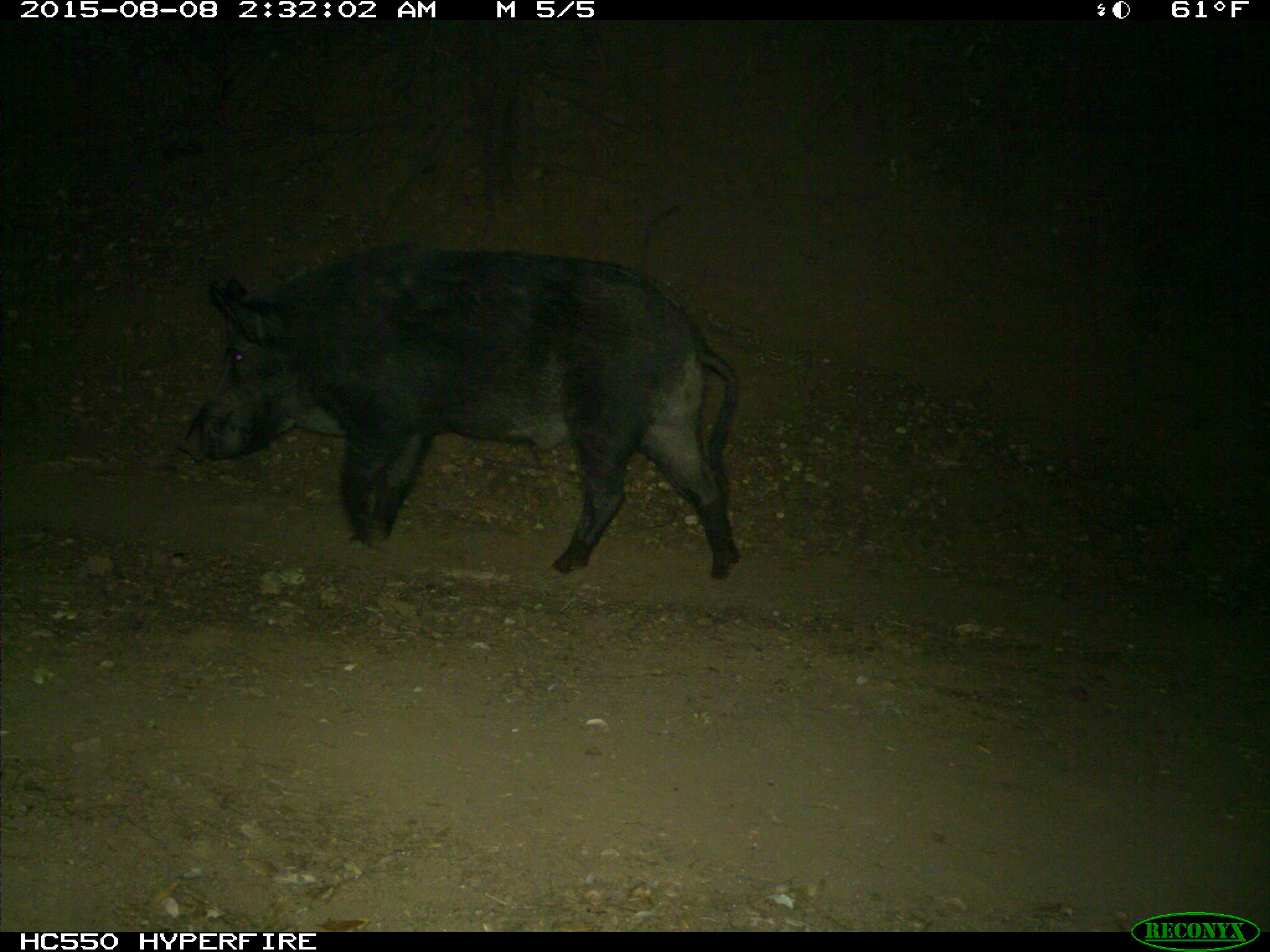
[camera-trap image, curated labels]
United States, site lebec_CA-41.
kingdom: Animalia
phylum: Chordata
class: Mammalia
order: Artiodactyla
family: Suidae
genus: Sus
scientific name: Sus scrofa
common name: wild boar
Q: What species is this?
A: Sus scrofa (wild boar).